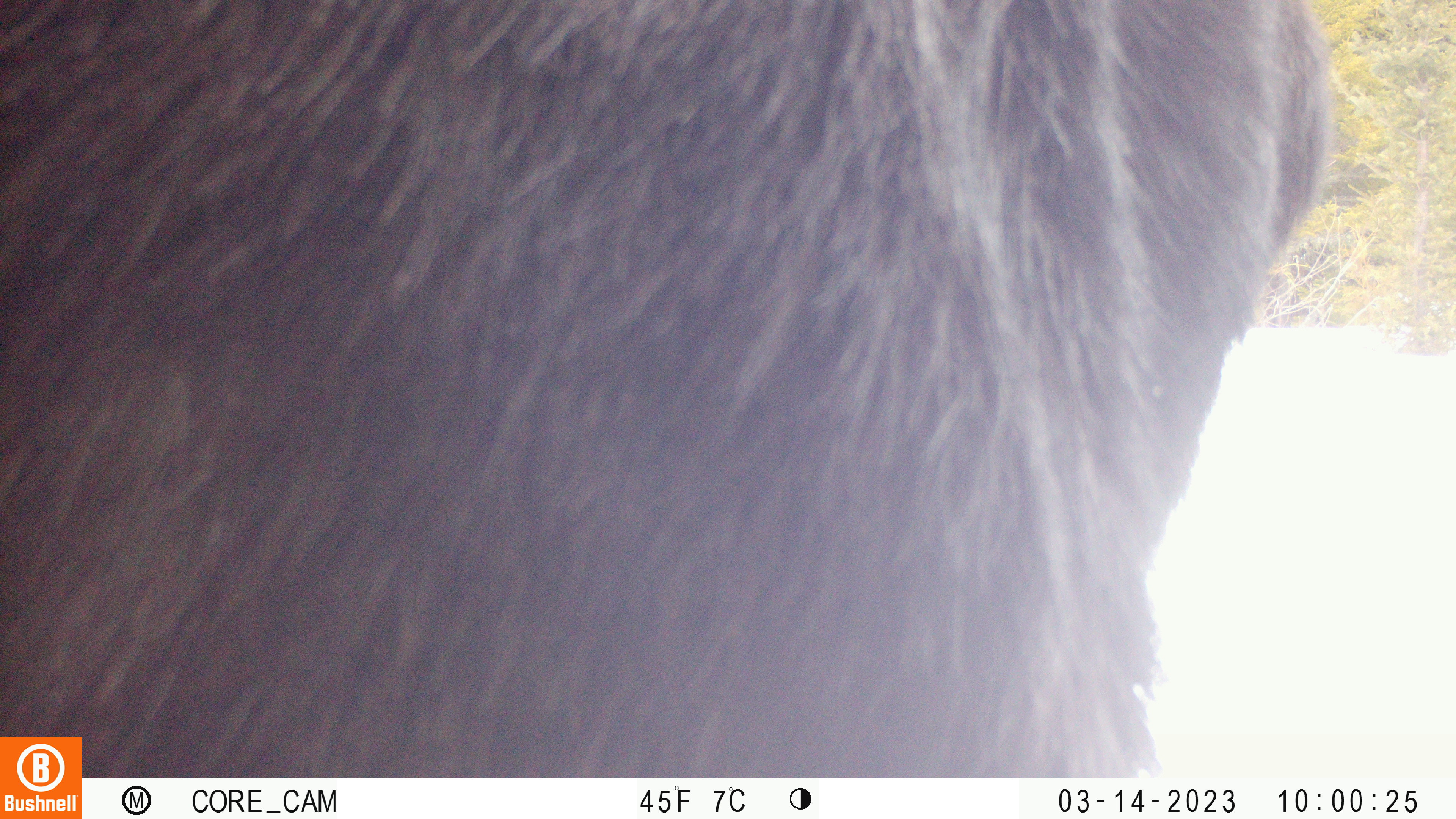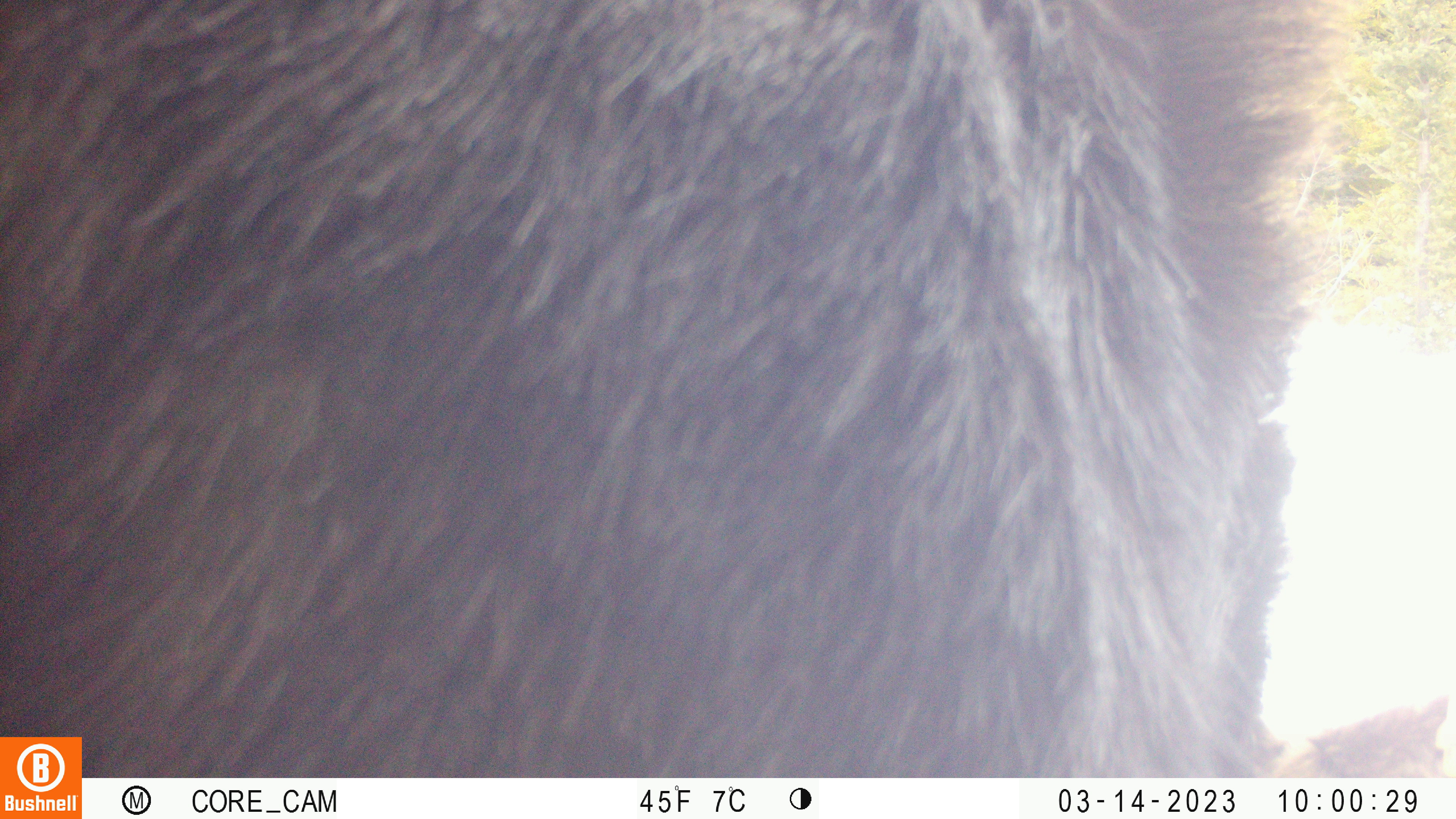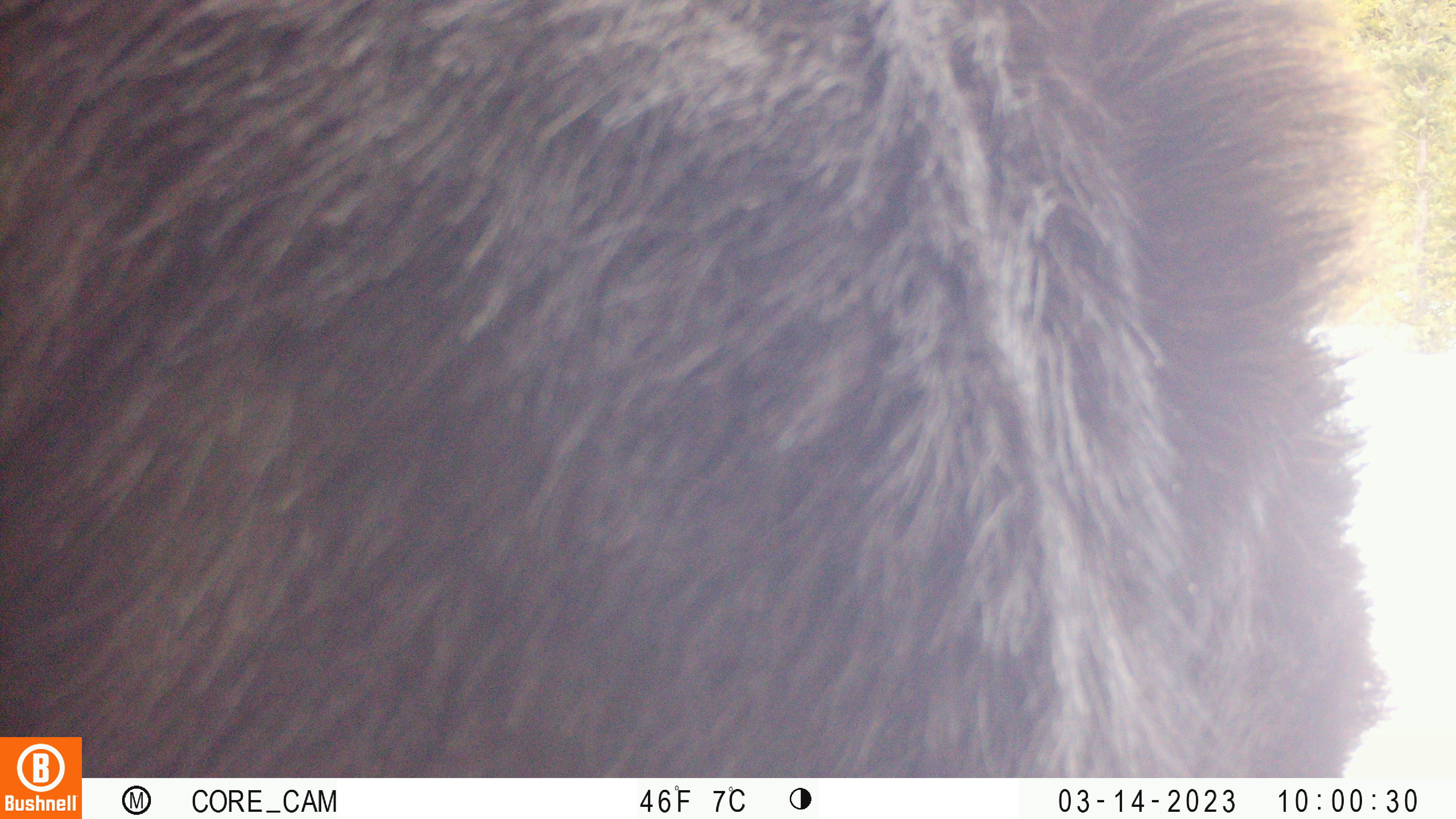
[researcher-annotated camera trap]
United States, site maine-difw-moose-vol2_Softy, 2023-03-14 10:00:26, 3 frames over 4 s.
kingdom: Animalia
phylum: Chordata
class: Mammalia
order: Artiodactyla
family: Cervidae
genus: Alces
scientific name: Alces alces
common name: moose